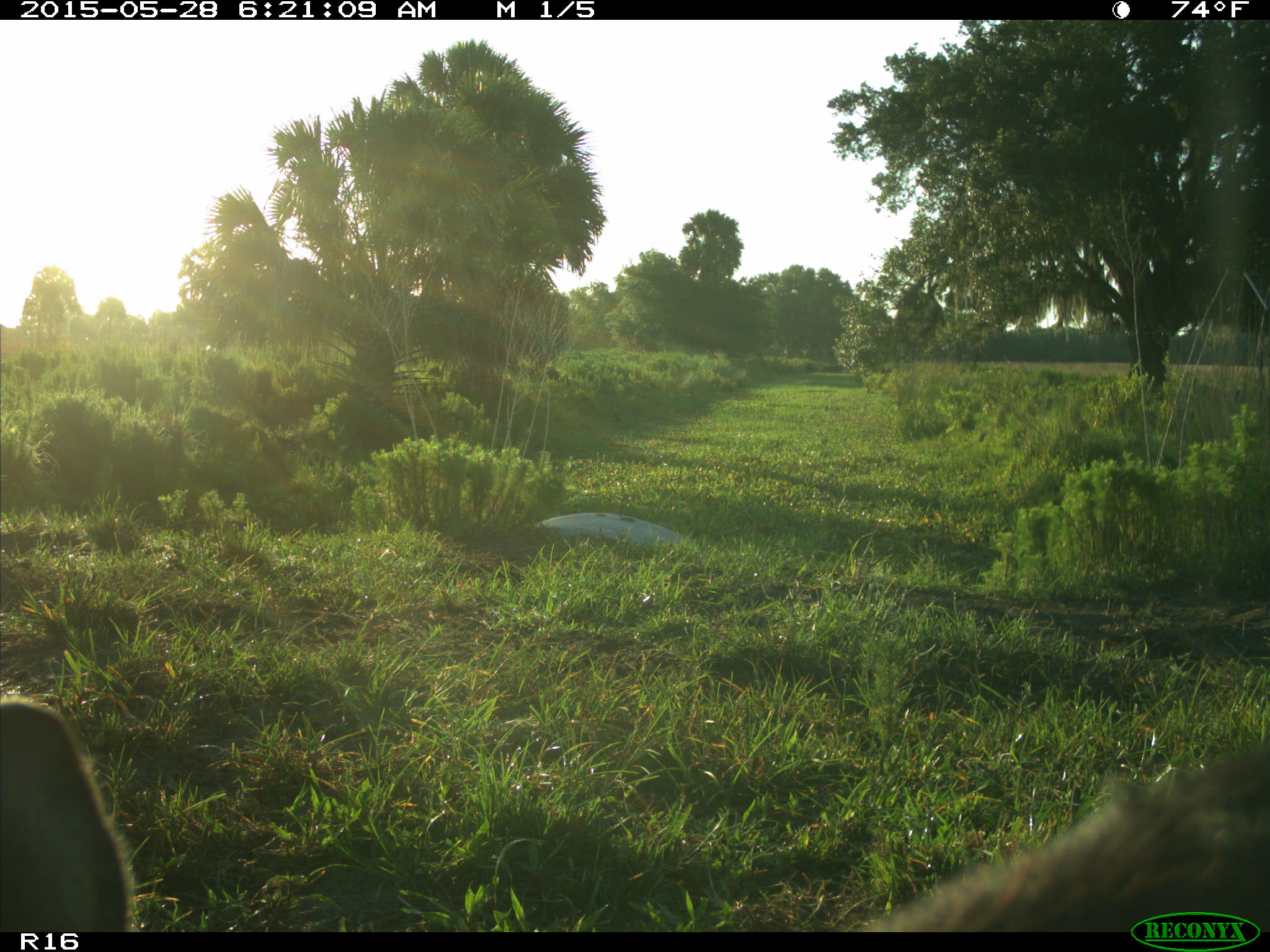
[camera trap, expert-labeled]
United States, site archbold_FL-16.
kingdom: Animalia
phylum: Chordata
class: Mammalia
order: Artiodactyla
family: Bovidae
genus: Bos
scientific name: Bos taurus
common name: domestic cow